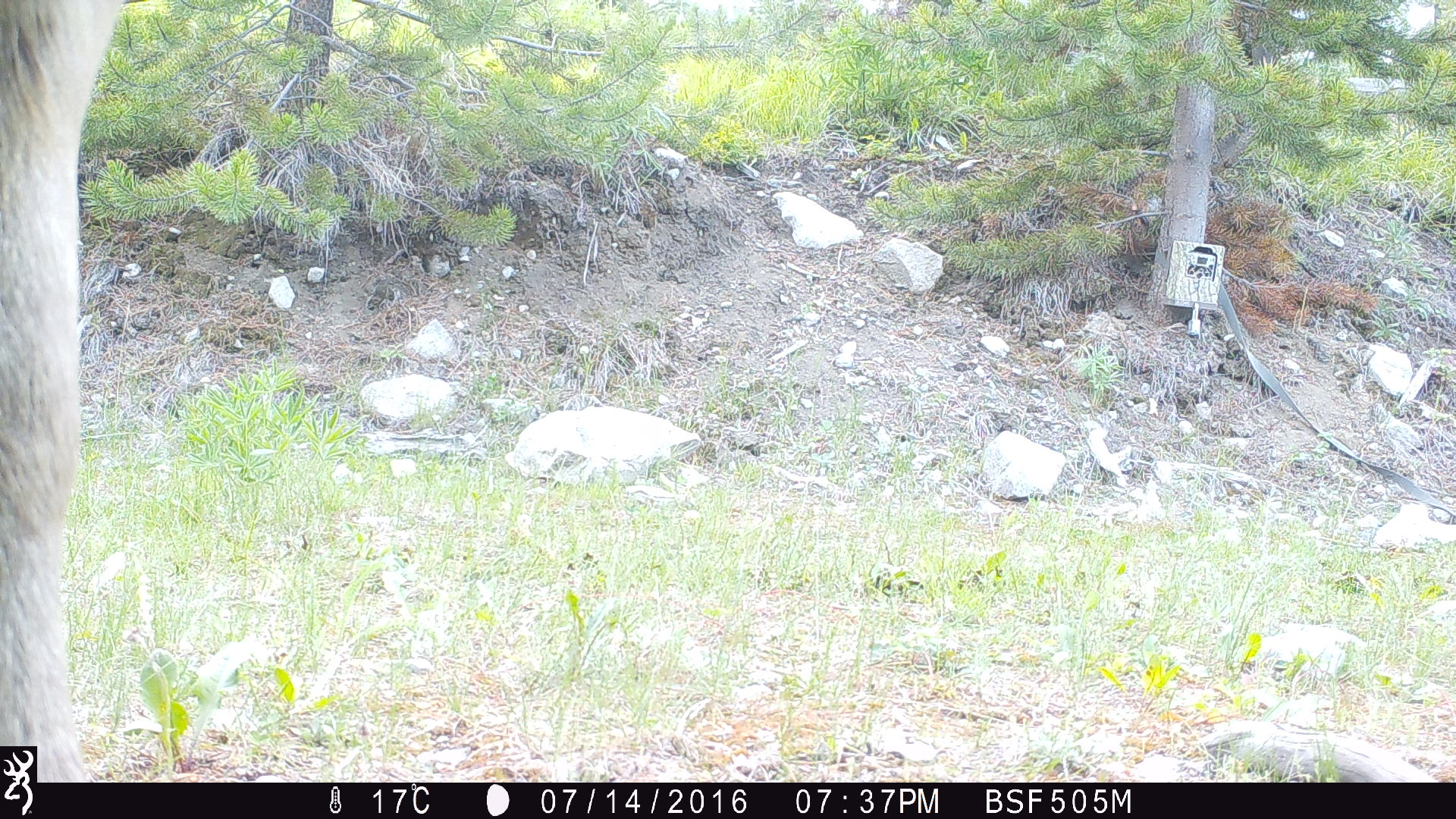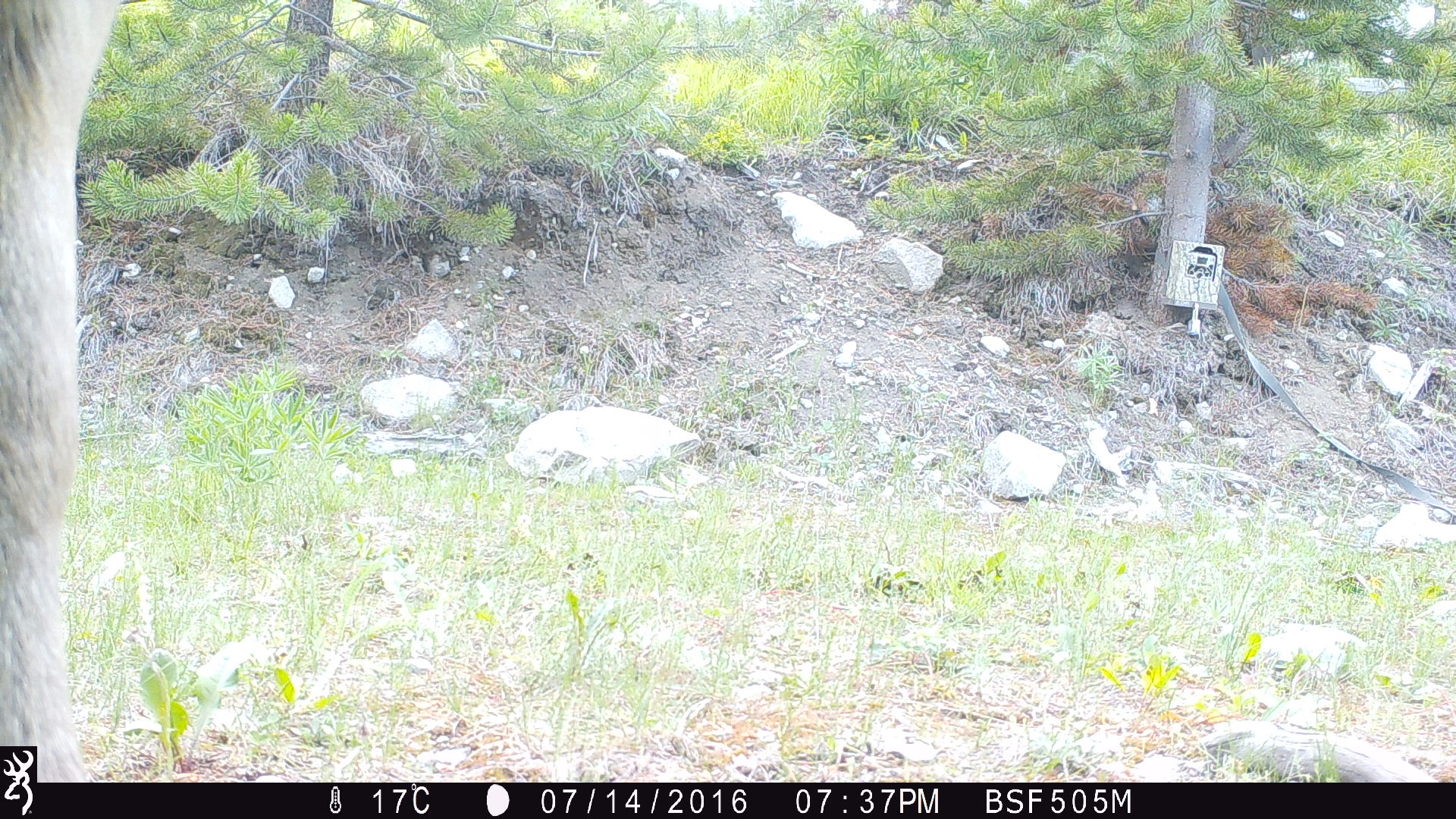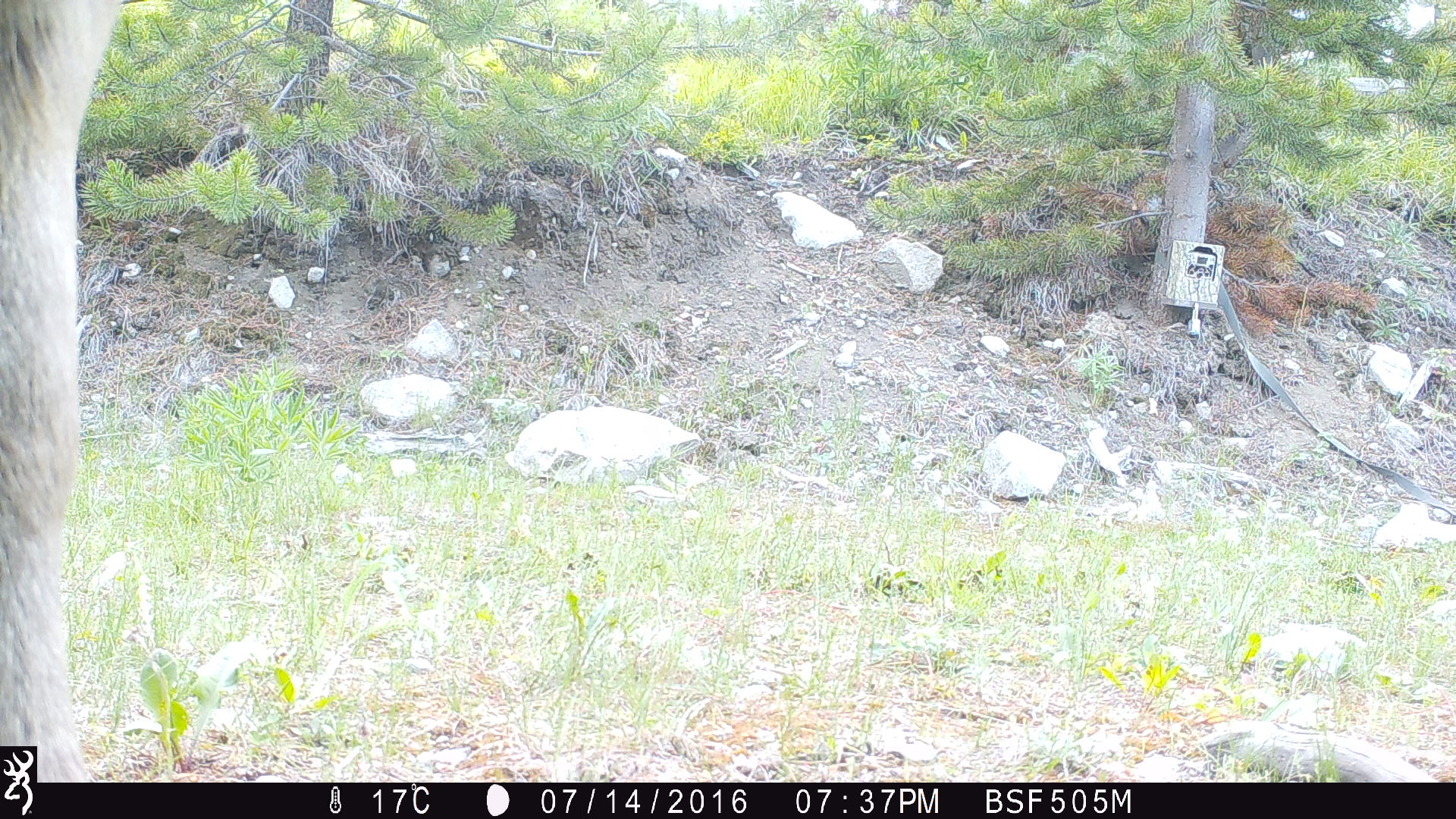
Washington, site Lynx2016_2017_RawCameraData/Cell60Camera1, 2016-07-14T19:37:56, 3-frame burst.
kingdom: Animalia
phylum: Chordata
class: Mammalia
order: Artiodactyla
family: Bovidae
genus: Bos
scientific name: Bos taurus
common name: domestic cattle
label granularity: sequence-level